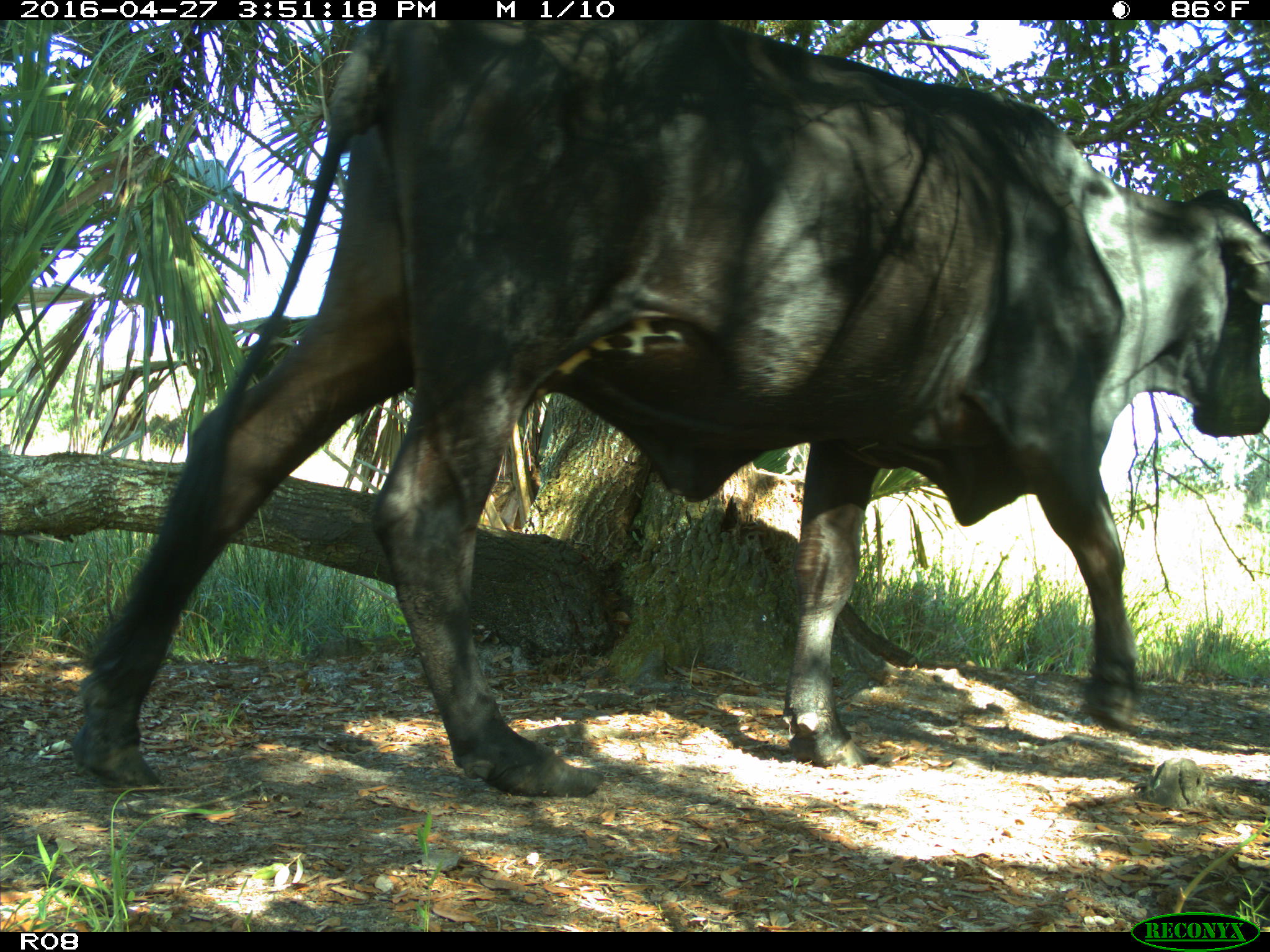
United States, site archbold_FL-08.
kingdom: Animalia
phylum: Chordata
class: Mammalia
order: Artiodactyla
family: Bovidae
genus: Bos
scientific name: Bos taurus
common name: domestic cow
Bos taurus (domestic cow).